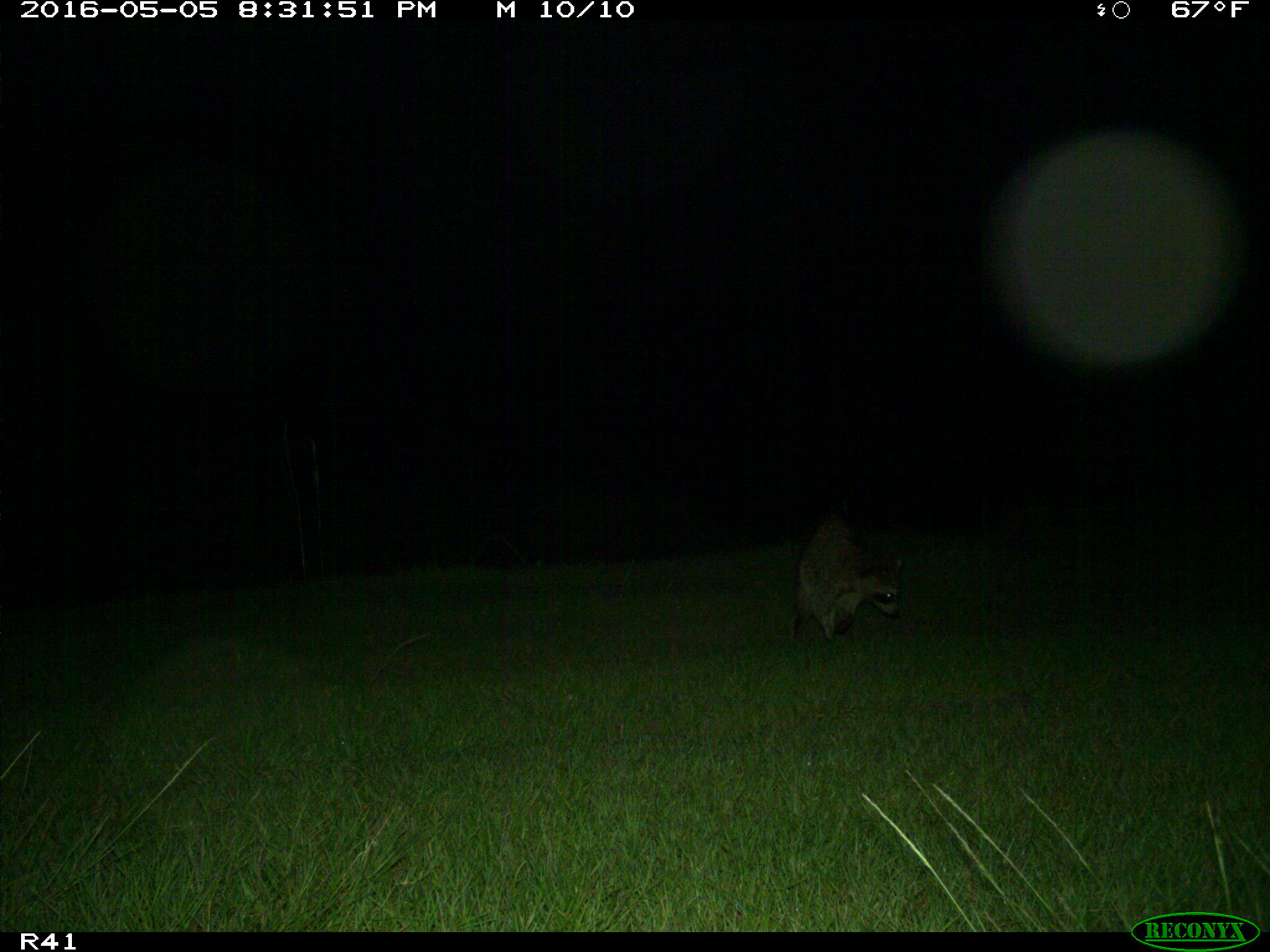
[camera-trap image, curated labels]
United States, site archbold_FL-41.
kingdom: Animalia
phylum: Chordata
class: Mammalia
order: Carnivora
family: Procyonidae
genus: Procyon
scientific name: Procyon lotor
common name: common raccoon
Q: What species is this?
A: Procyon lotor (common raccoon).